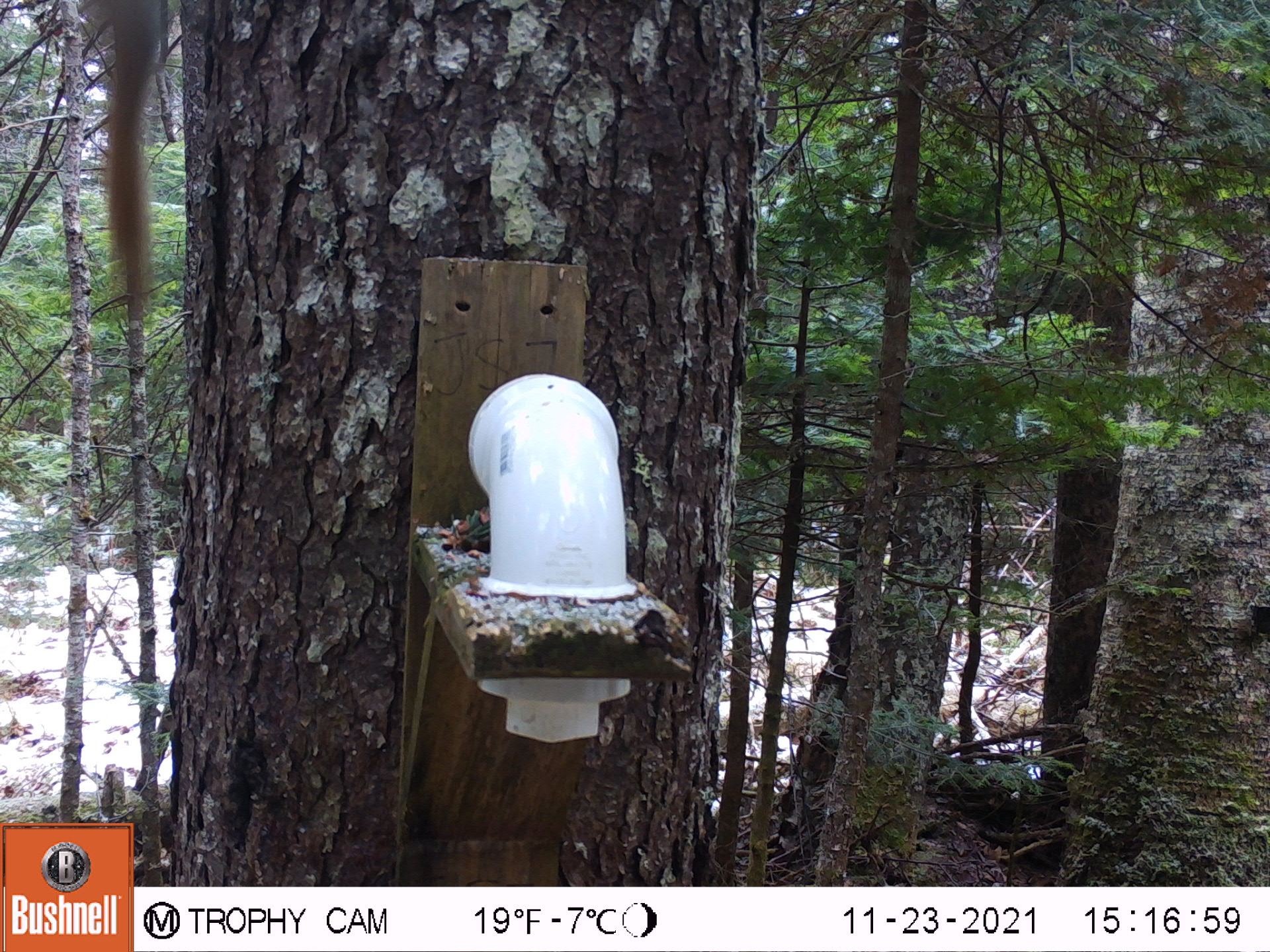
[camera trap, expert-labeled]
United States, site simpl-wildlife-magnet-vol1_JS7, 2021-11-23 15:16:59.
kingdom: Animalia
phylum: Chordata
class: Mammalia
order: Rodentia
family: Sciuridae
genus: Tamiasciurus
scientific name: Tamiasciurus hudsonicus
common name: red squirrel